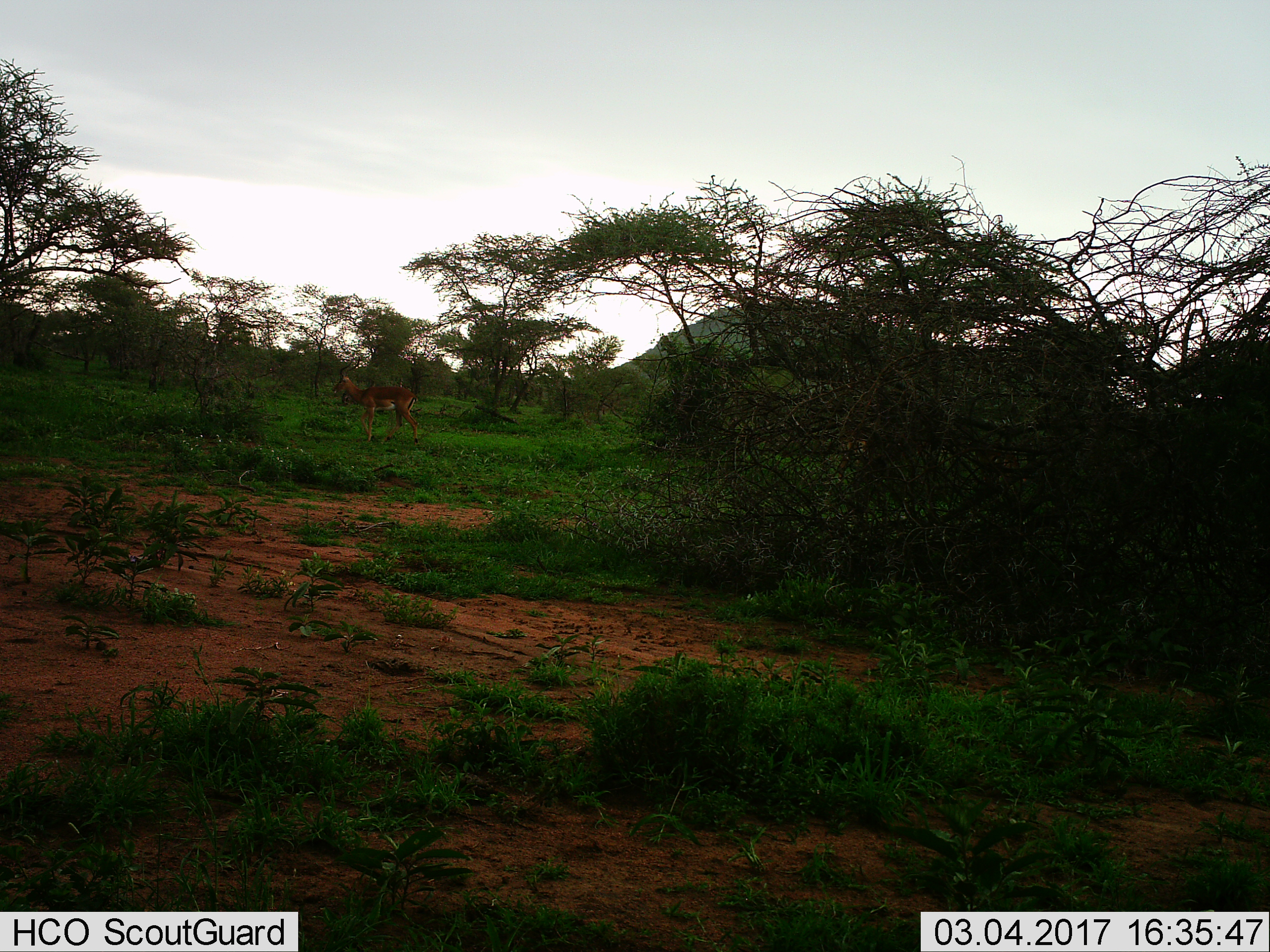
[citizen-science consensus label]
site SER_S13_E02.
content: unidentified animal